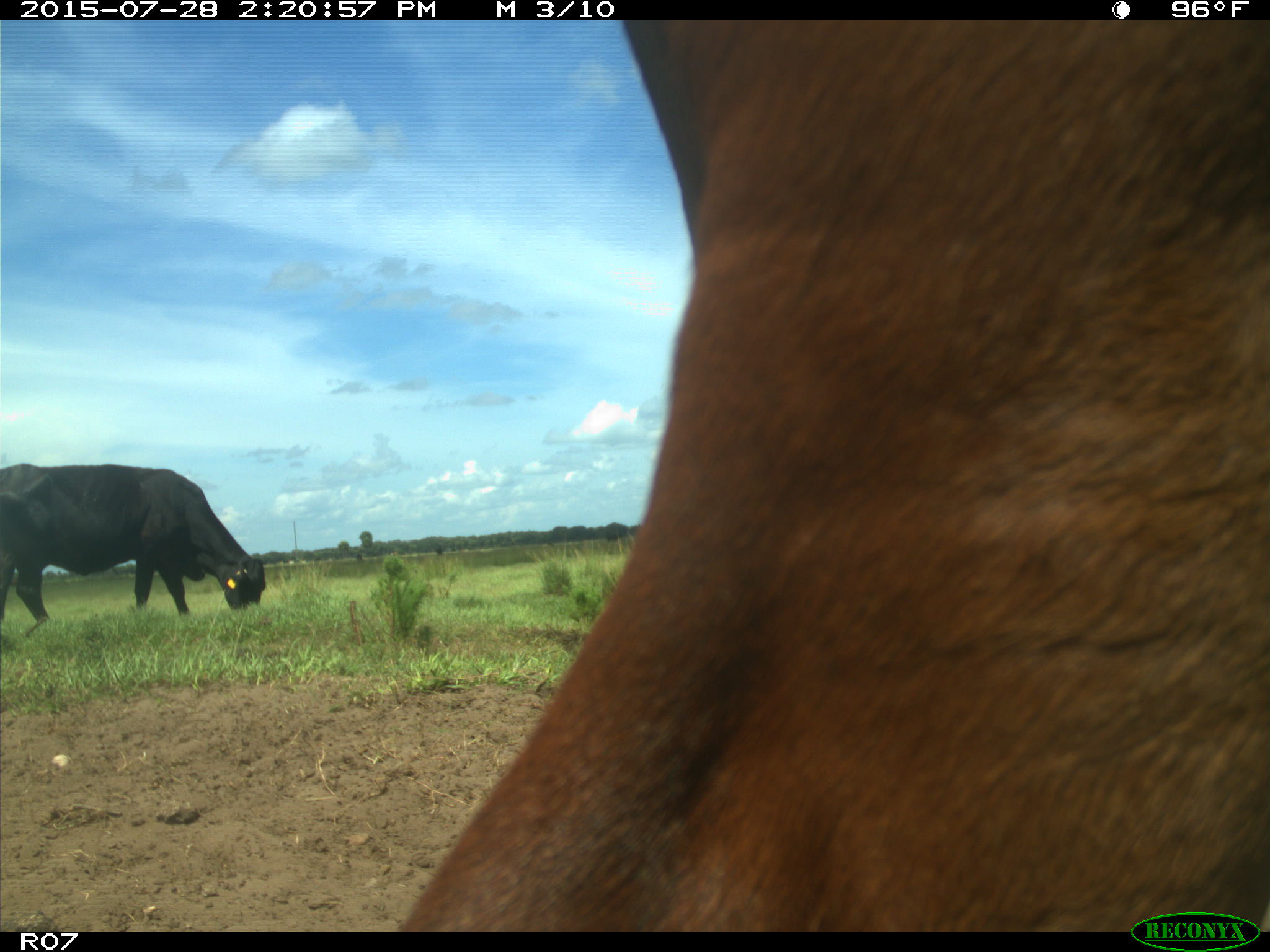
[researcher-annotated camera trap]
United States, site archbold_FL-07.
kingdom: Animalia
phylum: Chordata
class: Mammalia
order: Artiodactyla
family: Bovidae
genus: Bos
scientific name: Bos taurus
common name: domestic cow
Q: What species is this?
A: Bos taurus (domestic cow).